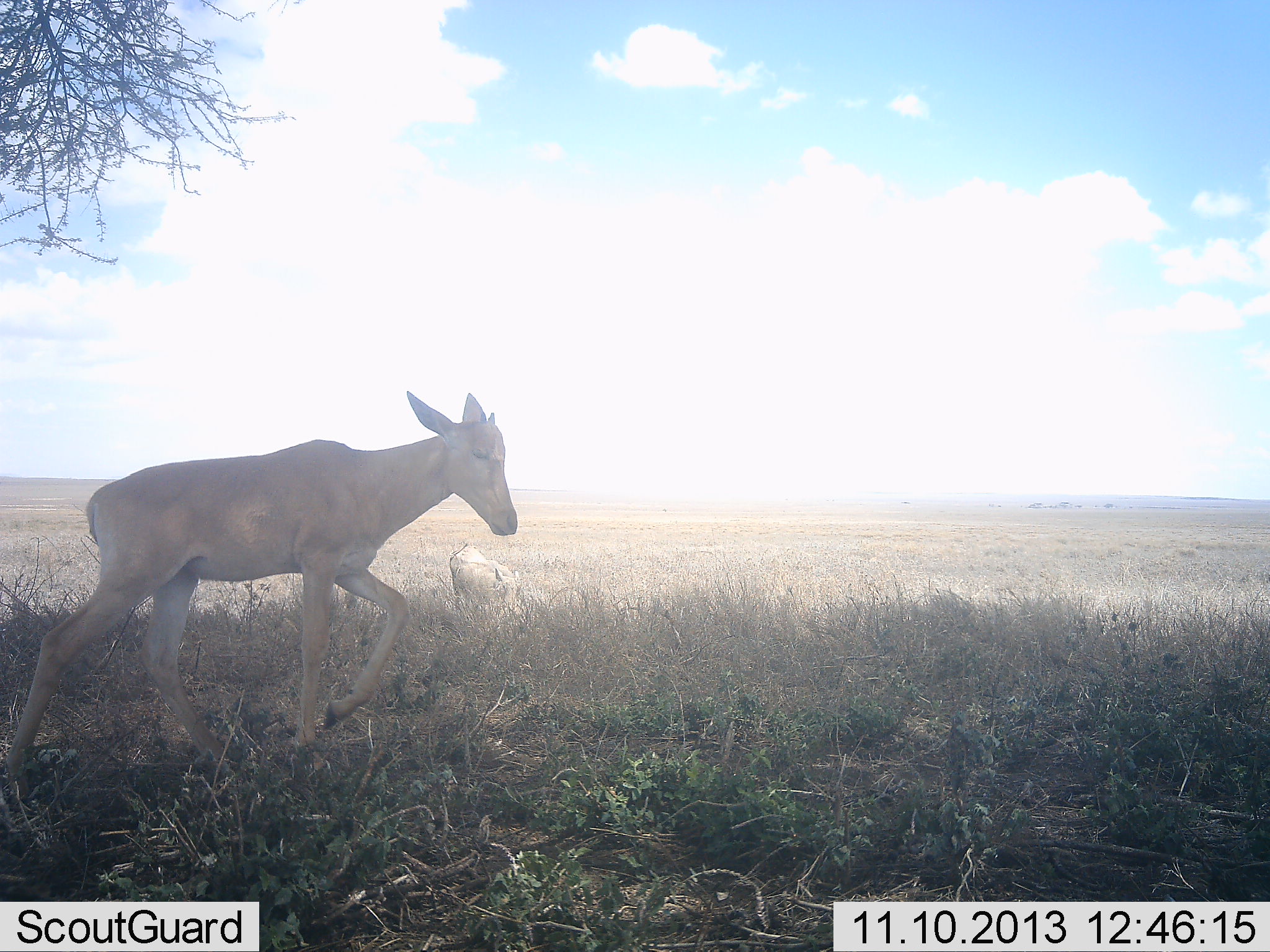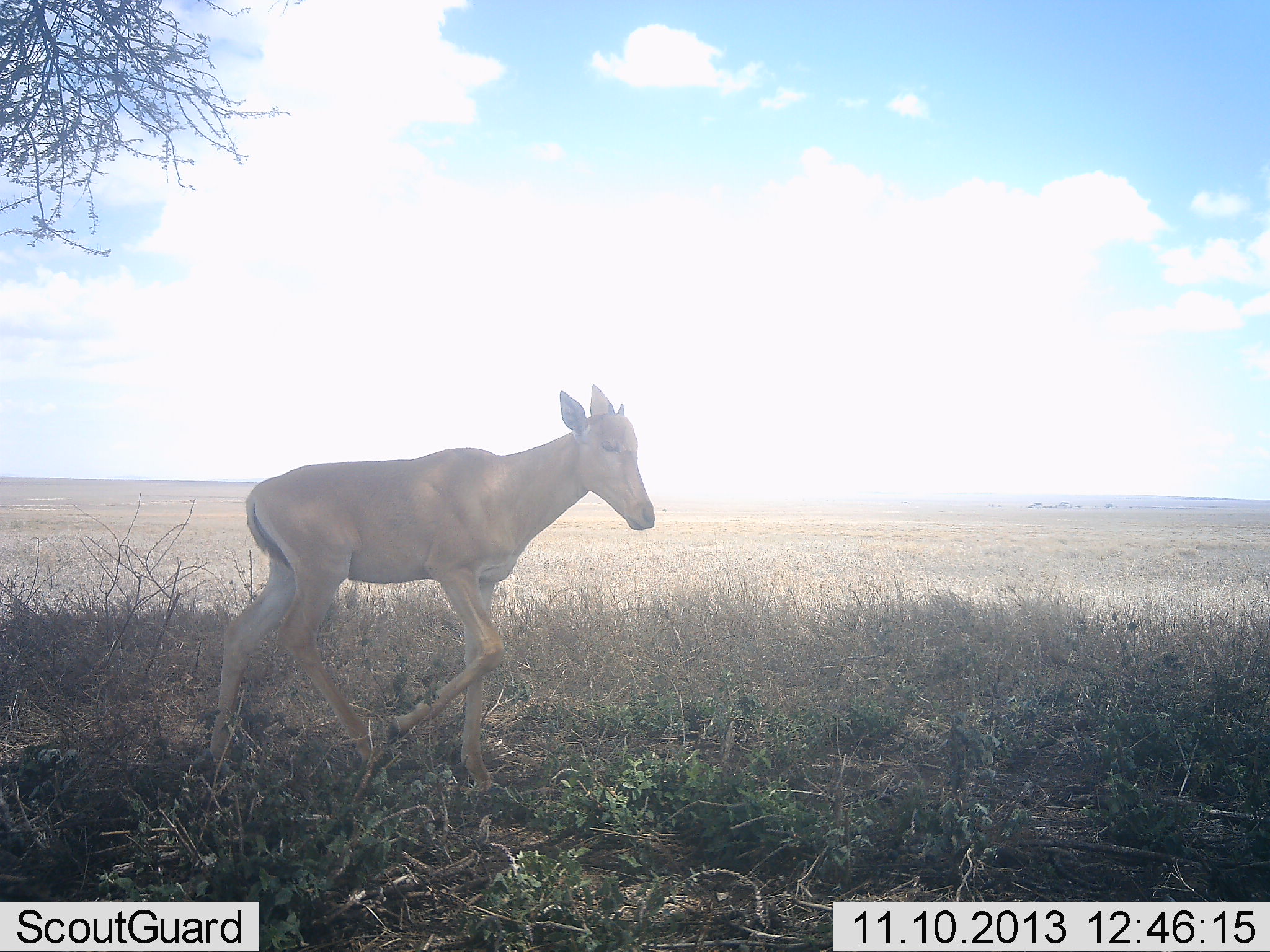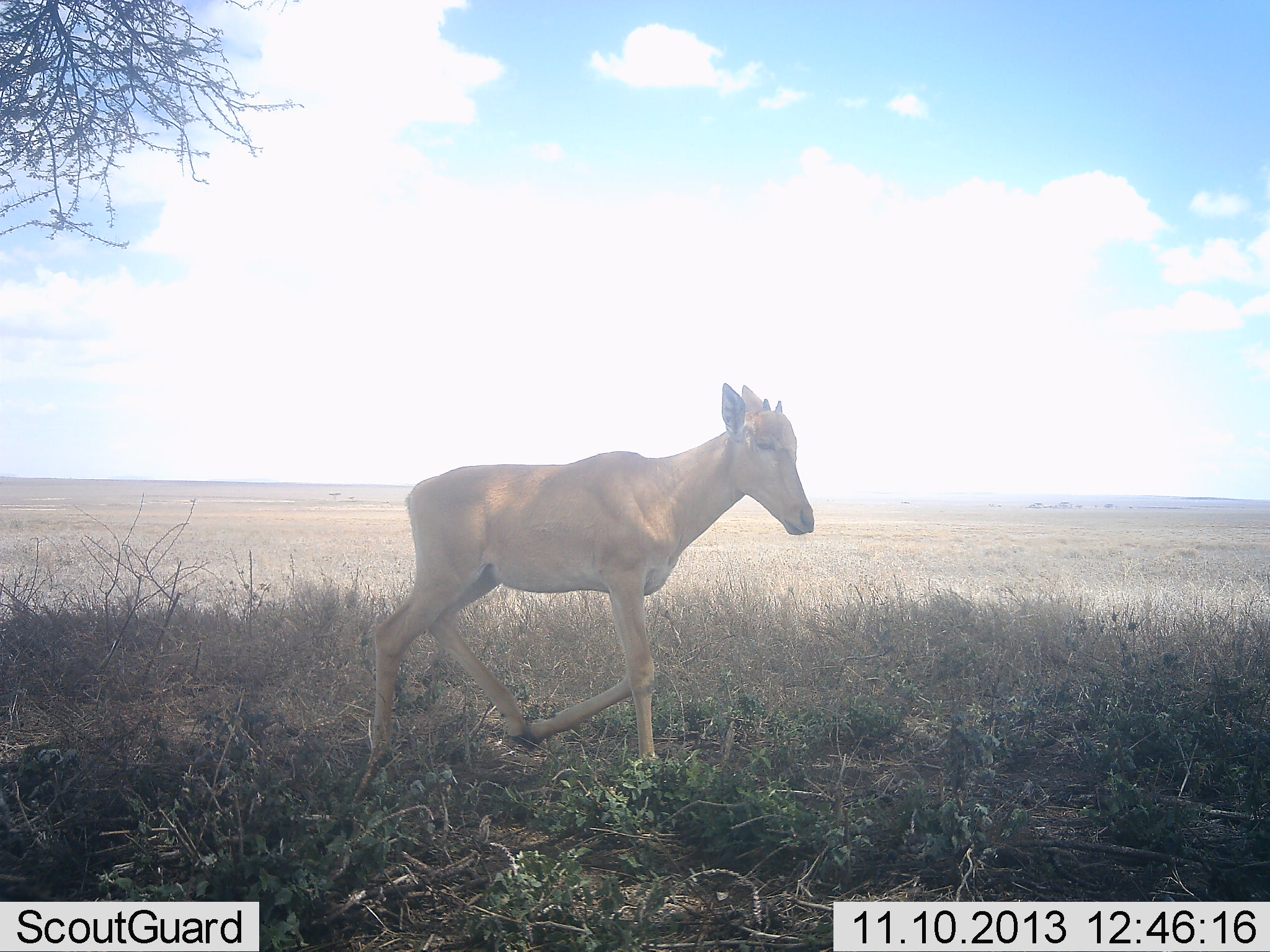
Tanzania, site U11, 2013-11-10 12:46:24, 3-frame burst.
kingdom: Animalia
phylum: Chordata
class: Mammalia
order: Artiodactyla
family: Bovidae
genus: Alcelaphus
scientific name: Alcelaphus buselaphus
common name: hartebeest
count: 1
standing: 6%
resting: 6%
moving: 100%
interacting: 0%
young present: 82%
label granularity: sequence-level